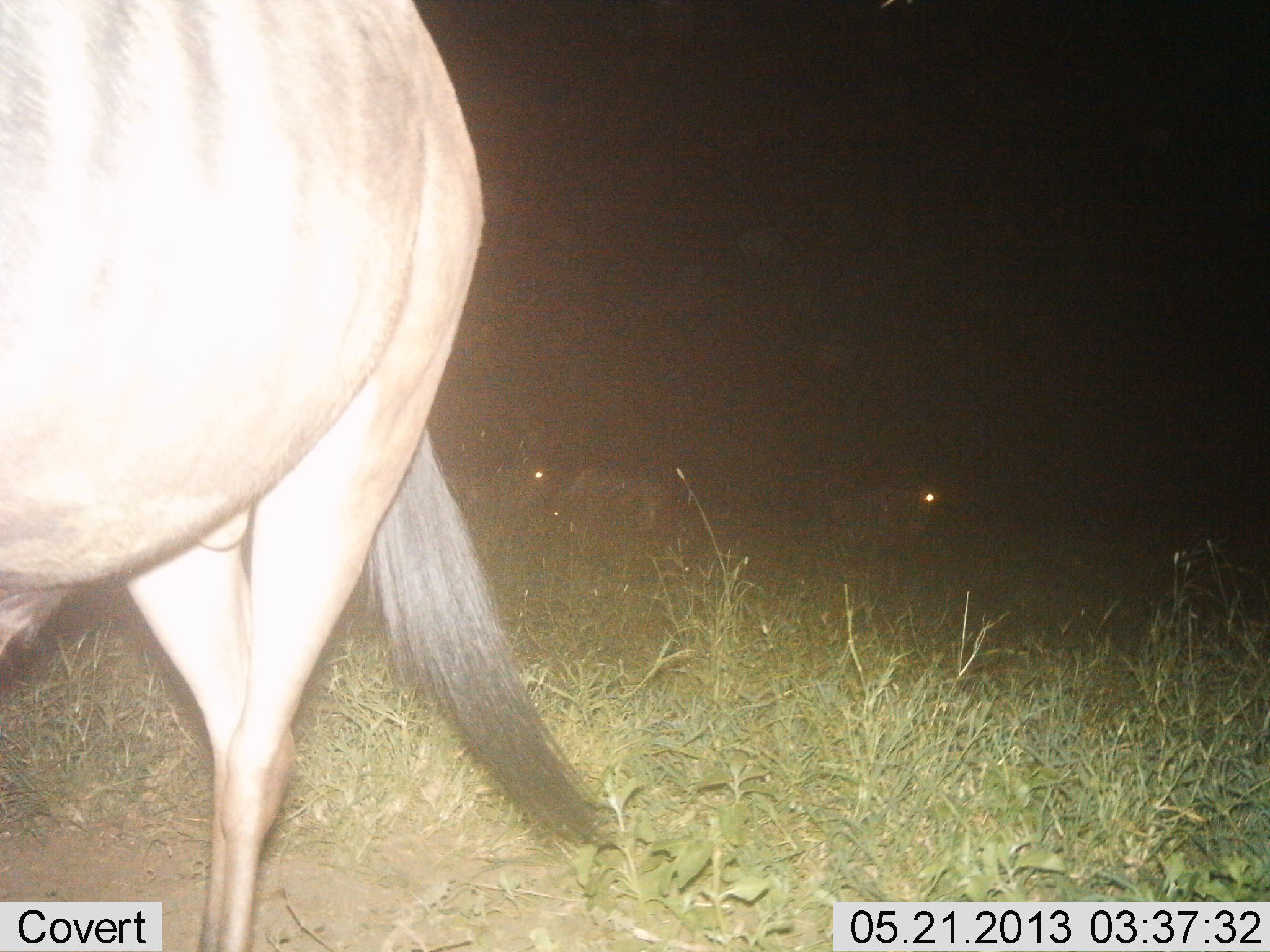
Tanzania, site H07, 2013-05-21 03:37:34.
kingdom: Animalia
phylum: Chordata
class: Mammalia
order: Artiodactyla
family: Bovidae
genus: Connochaetes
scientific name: Connochaetes taurinus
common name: blue wildebeest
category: wildebeest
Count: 3.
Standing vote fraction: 90%.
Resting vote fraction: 10%.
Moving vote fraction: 10%.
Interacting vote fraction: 0%.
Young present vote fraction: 0%.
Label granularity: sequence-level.